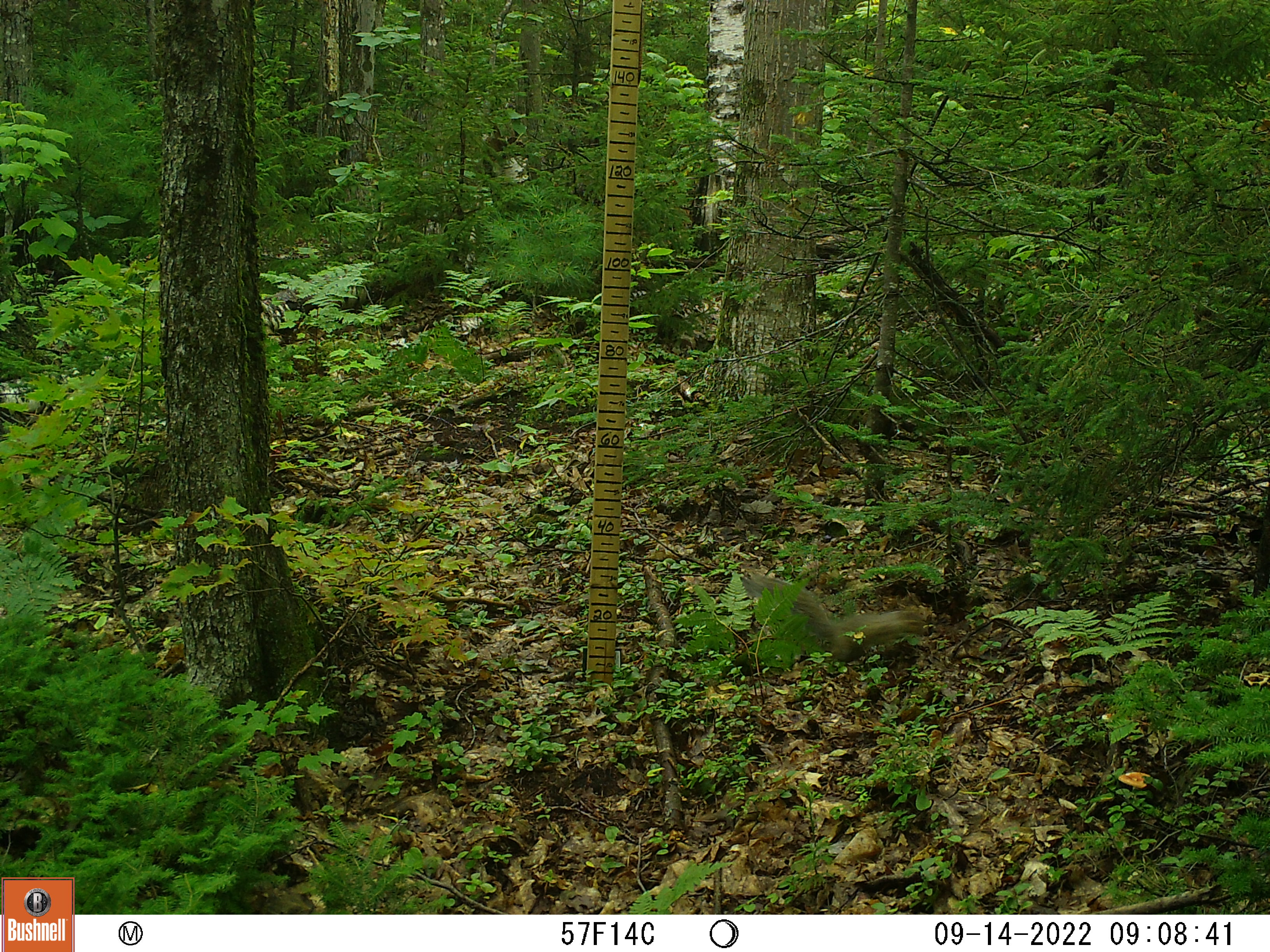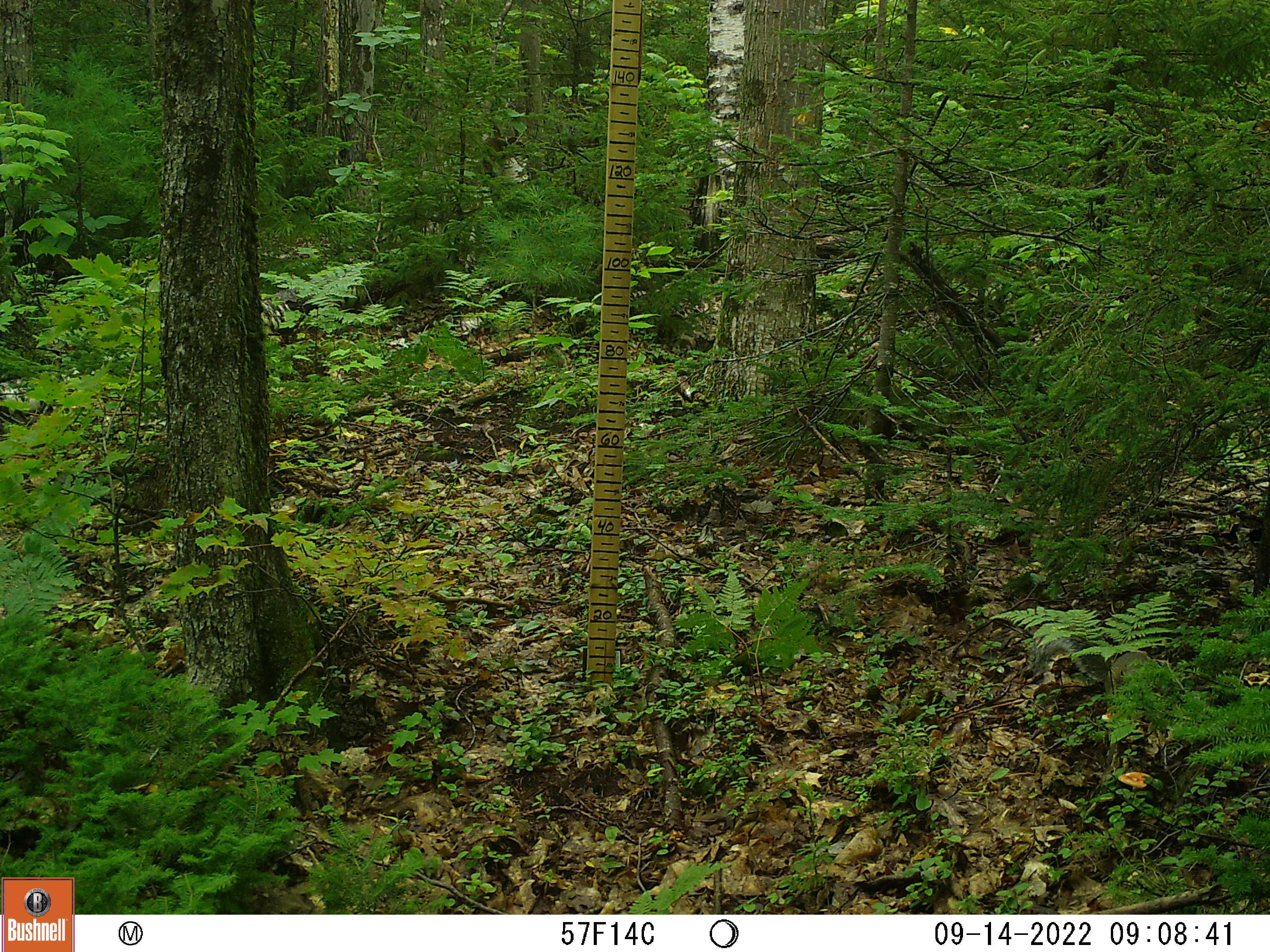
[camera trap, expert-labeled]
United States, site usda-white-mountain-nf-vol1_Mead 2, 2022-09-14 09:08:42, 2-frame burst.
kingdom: Animalia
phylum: Chordata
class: Mammalia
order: Rodentia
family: Sciuridae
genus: Sciurus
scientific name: Sciurus carolinensis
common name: gray squirrel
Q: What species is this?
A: Gray squirrel (Sciurus carolinensis).